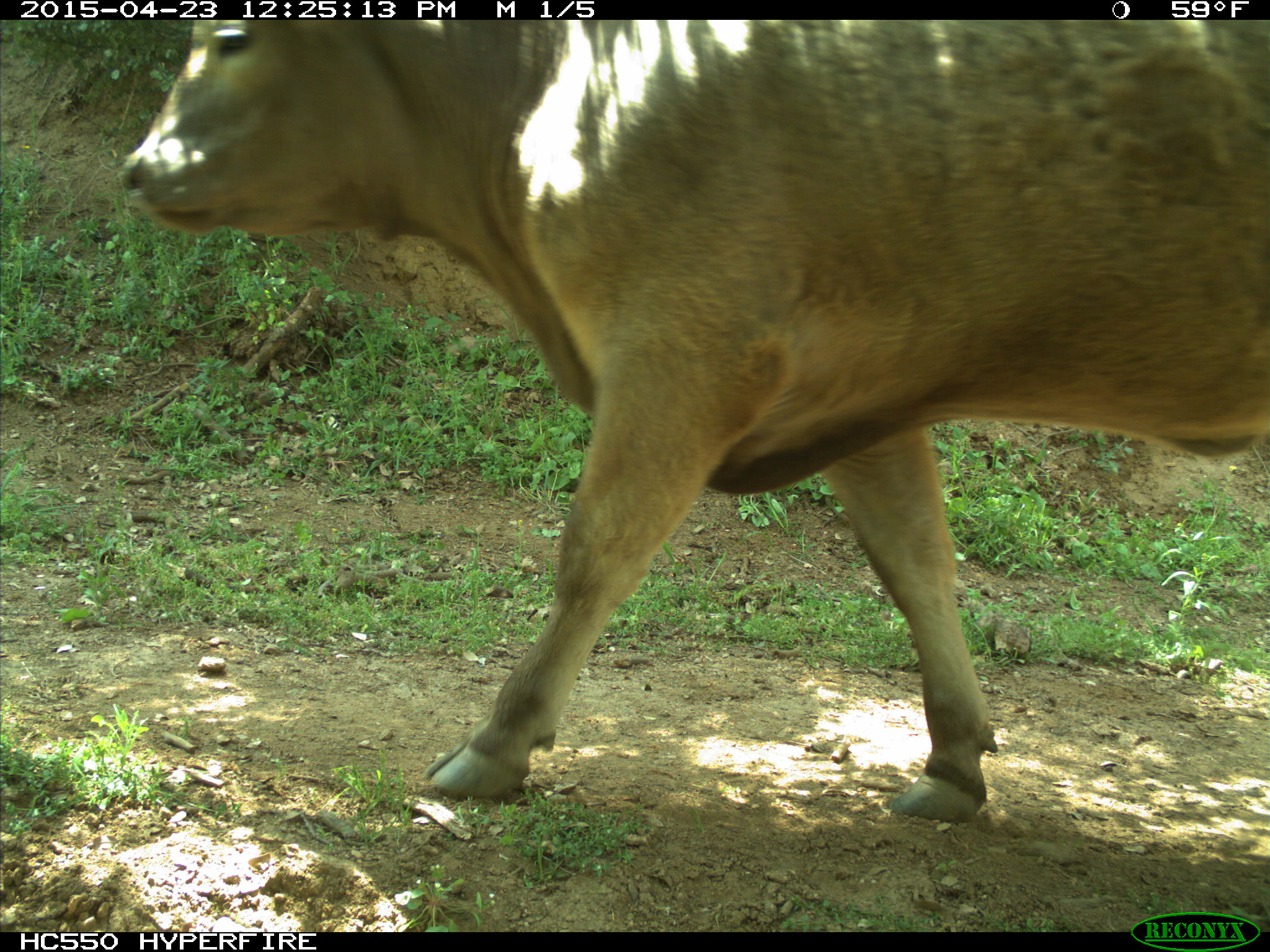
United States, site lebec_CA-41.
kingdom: Animalia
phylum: Chordata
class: Mammalia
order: Artiodactyla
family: Bovidae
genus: Bos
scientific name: Bos taurus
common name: domestic cow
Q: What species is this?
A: Bos taurus (domestic cow).